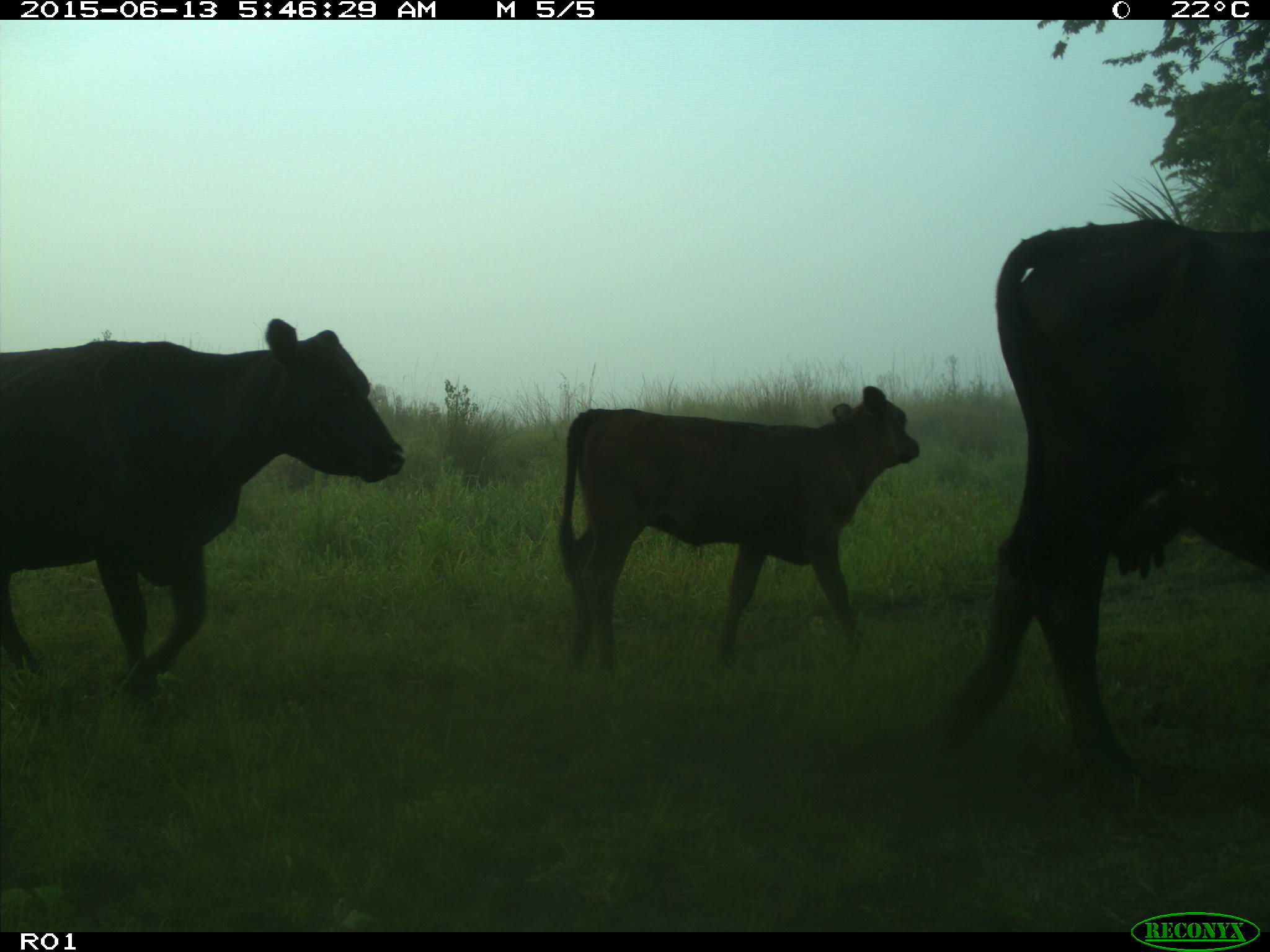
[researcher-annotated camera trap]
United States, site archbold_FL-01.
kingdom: Animalia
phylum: Chordata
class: Mammalia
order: Artiodactyla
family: Bovidae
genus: Bos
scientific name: Bos taurus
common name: domestic cow